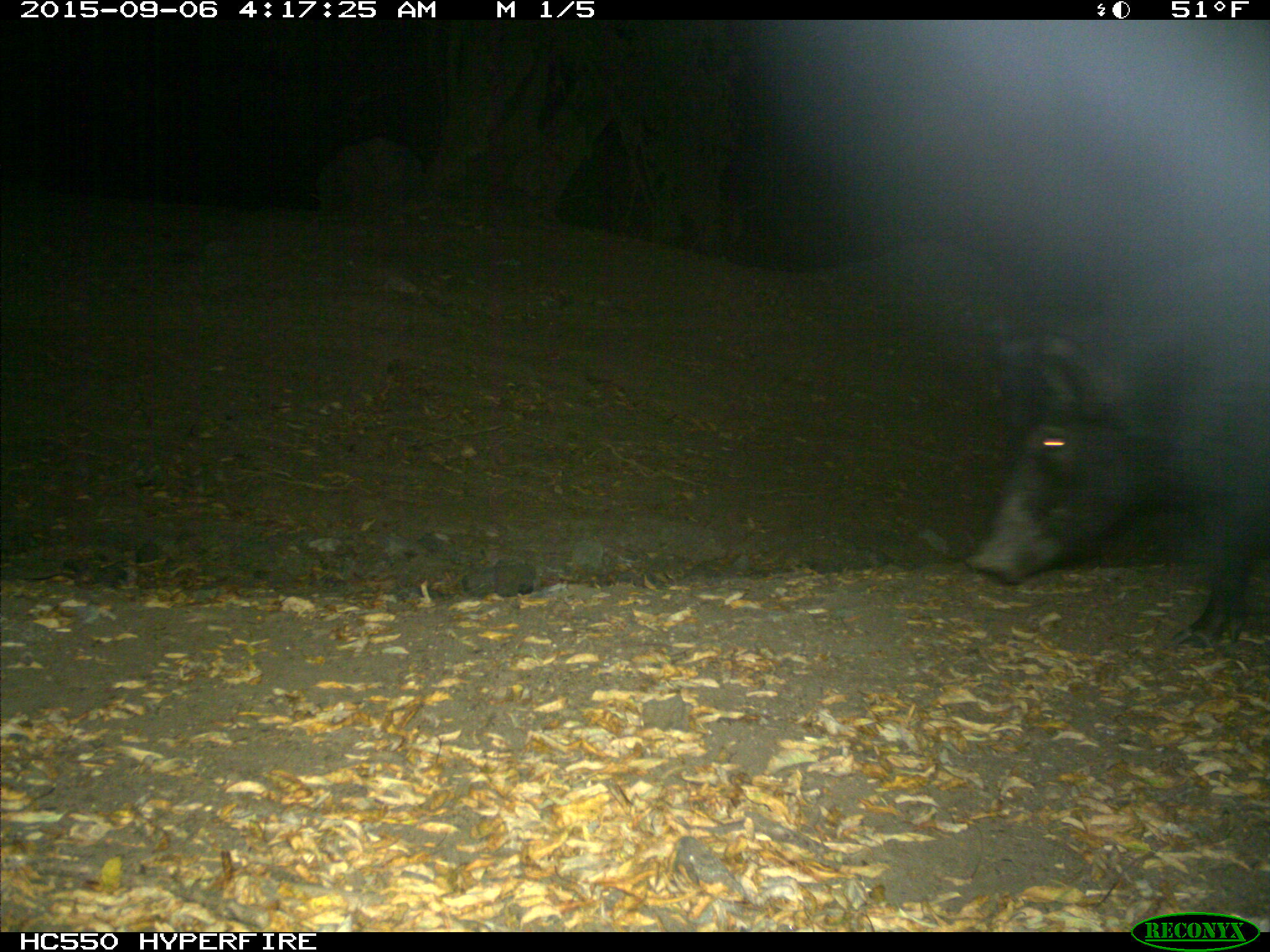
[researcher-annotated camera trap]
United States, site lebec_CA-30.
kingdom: Animalia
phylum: Chordata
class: Mammalia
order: Artiodactyla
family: Suidae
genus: Sus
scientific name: Sus scrofa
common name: wild boar